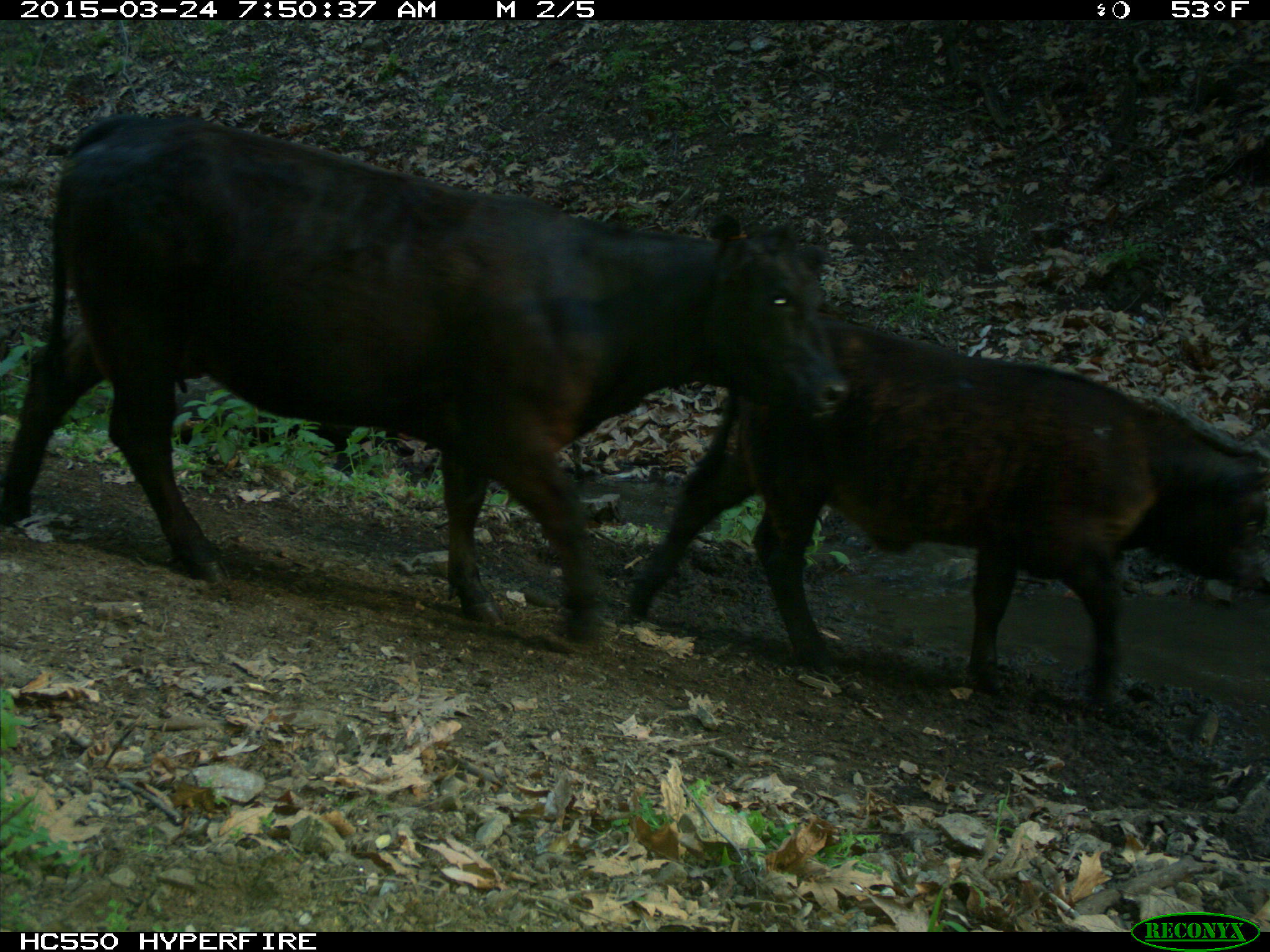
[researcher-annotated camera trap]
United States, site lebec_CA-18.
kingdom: Animalia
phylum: Chordata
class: Mammalia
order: Artiodactyla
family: Bovidae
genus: Bos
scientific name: Bos taurus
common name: domestic cow